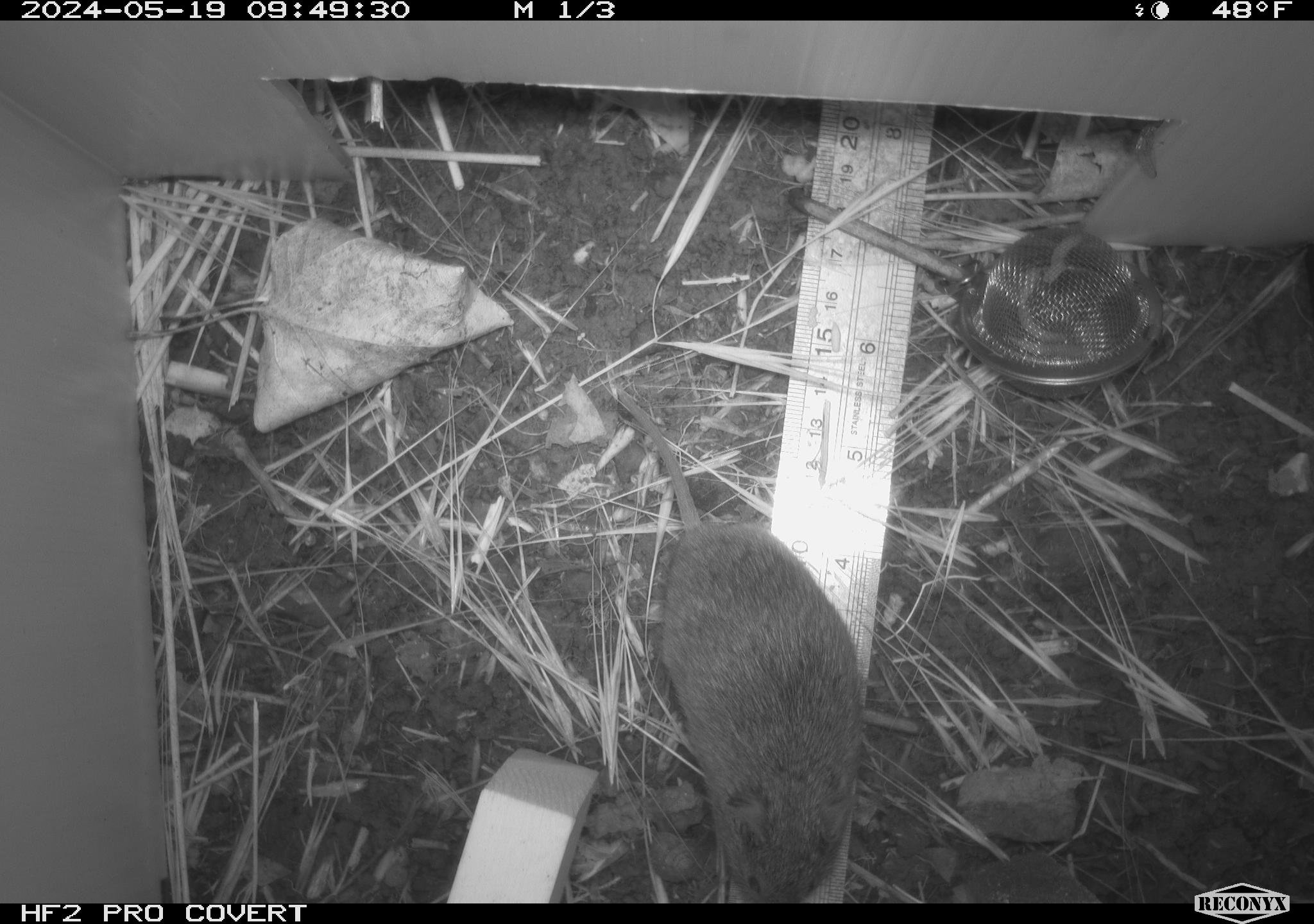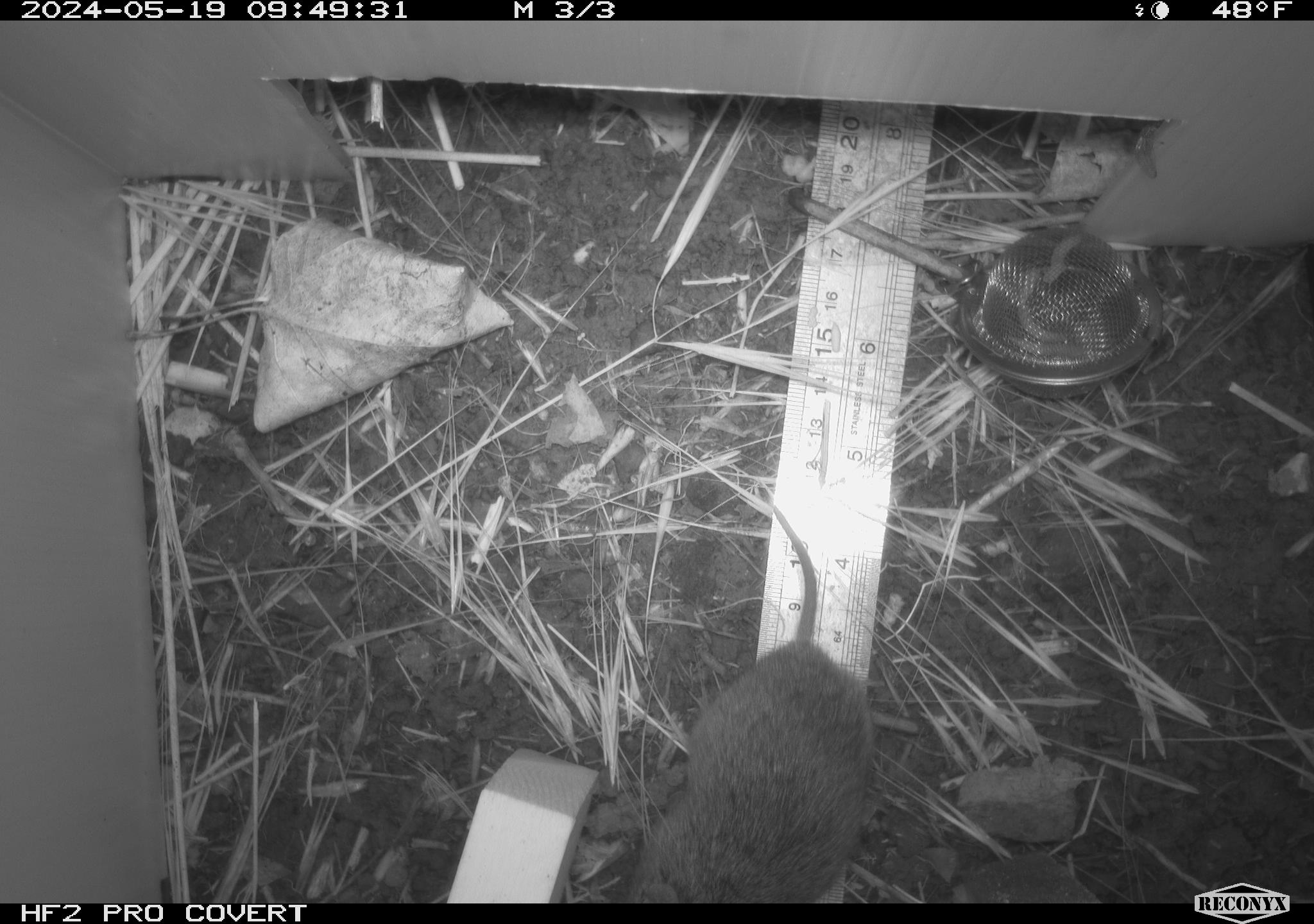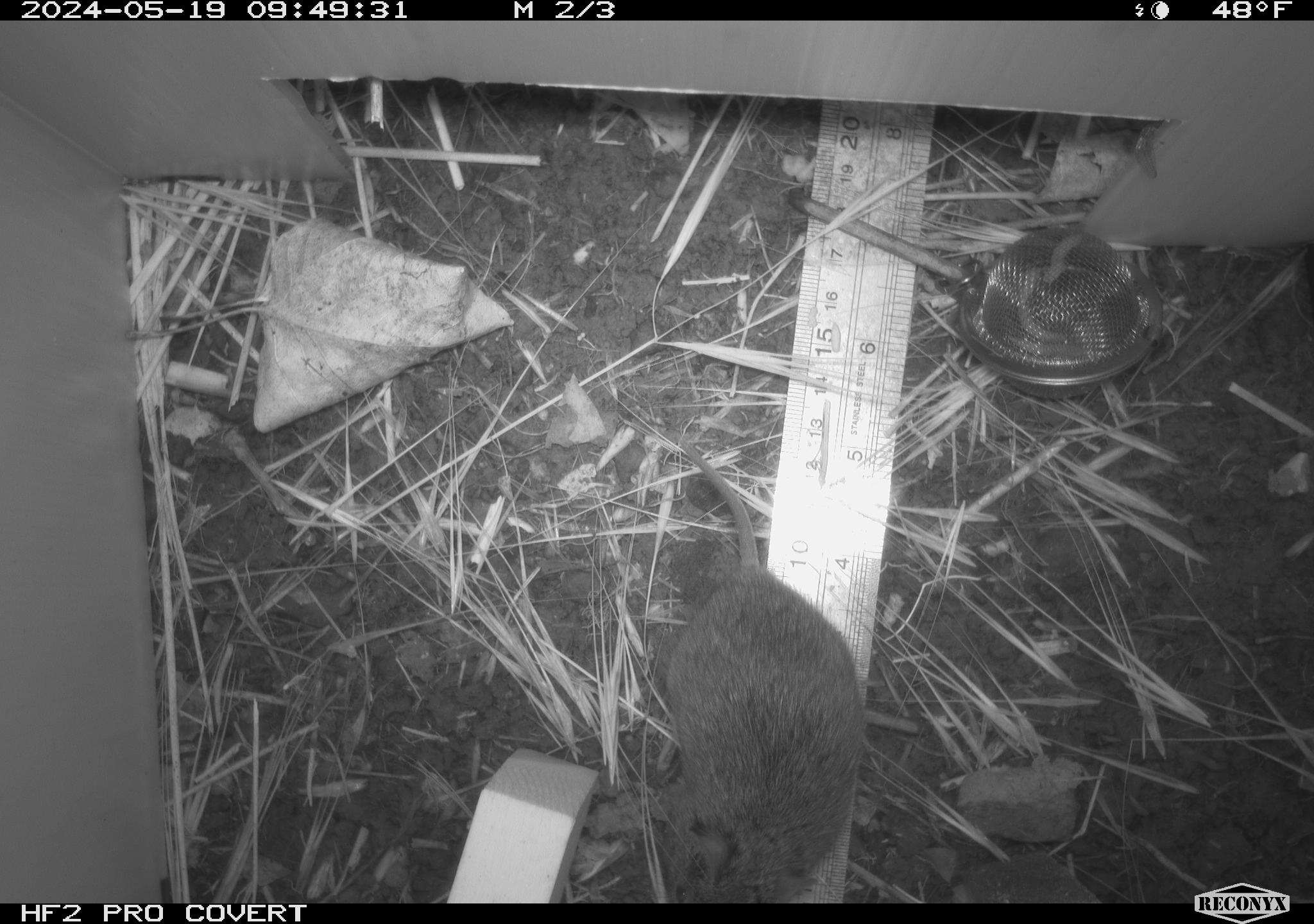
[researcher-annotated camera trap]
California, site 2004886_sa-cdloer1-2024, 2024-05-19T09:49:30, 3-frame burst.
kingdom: Animalia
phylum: Chordata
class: Mammalia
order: Rodentia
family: Cricetidae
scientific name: Arvicolinae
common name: voles, lemmings, and muskrats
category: arvicolinae subfamily